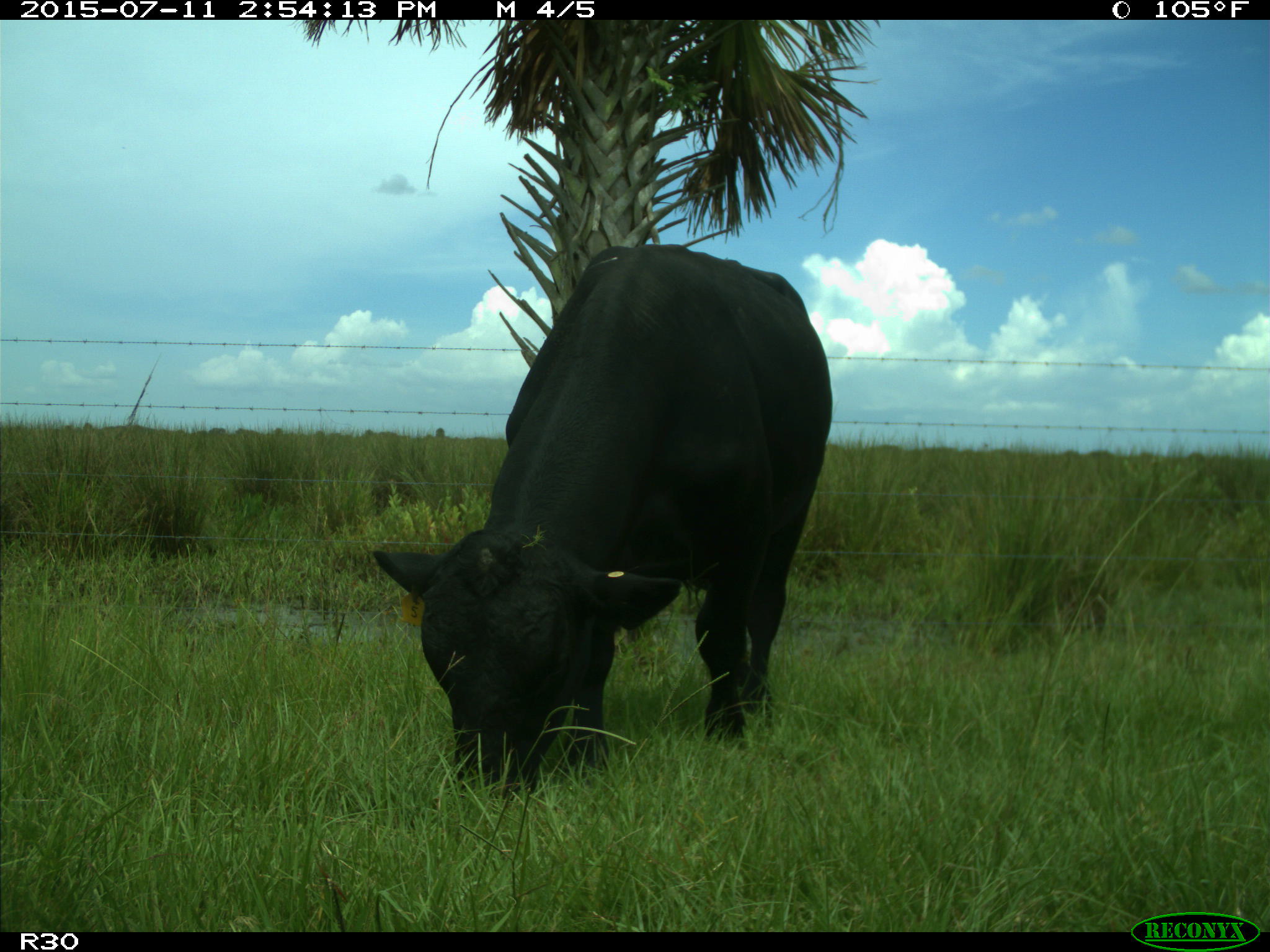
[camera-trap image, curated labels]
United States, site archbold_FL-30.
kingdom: Animalia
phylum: Chordata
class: Mammalia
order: Artiodactyla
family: Bovidae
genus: Bos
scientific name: Bos taurus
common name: domestic cow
Bos taurus (domestic cow).